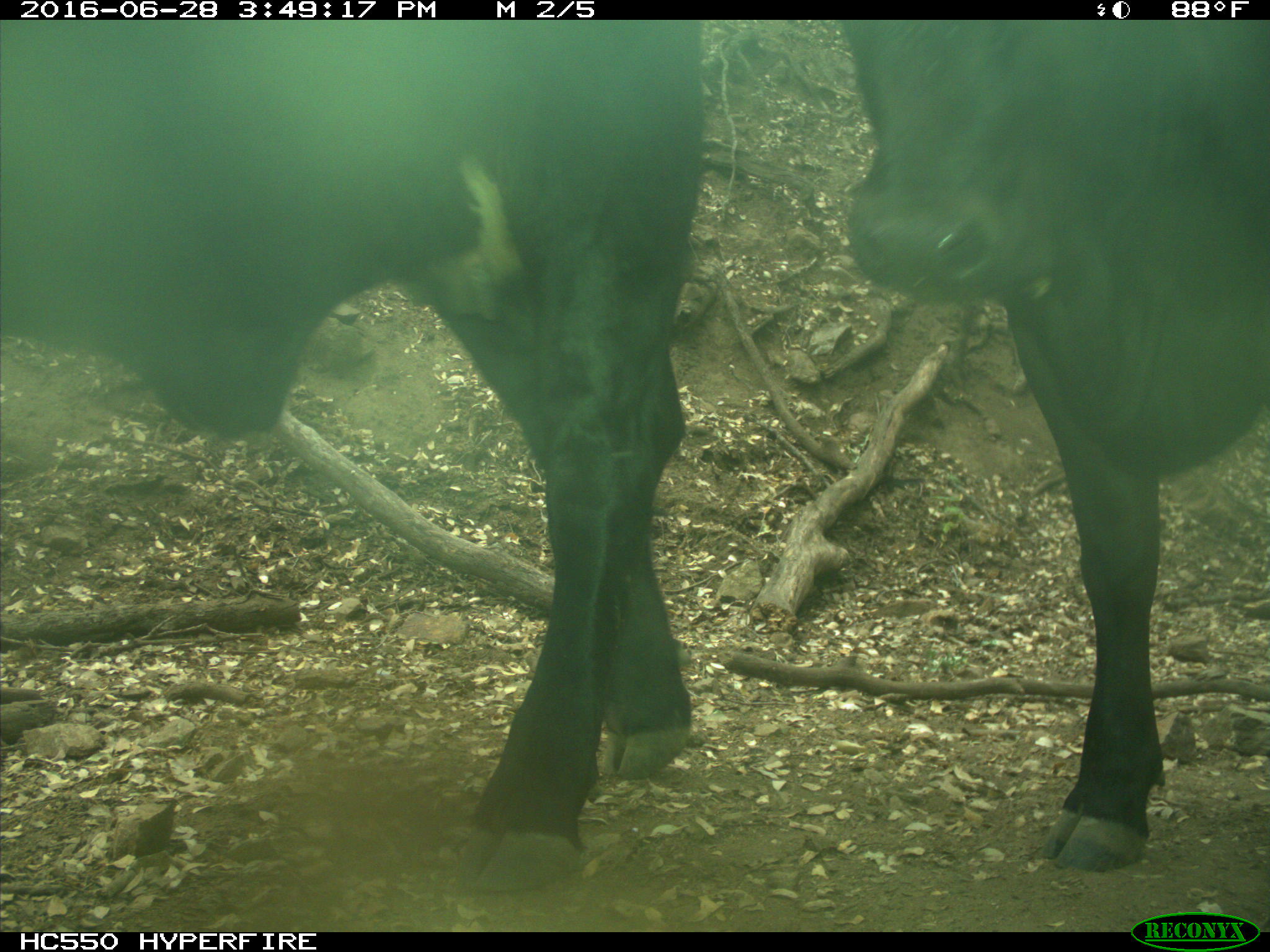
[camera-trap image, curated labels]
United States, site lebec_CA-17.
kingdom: Animalia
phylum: Chordata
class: Mammalia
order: Artiodactyla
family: Bovidae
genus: Bos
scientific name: Bos taurus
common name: domestic cow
Bos taurus (domestic cow).